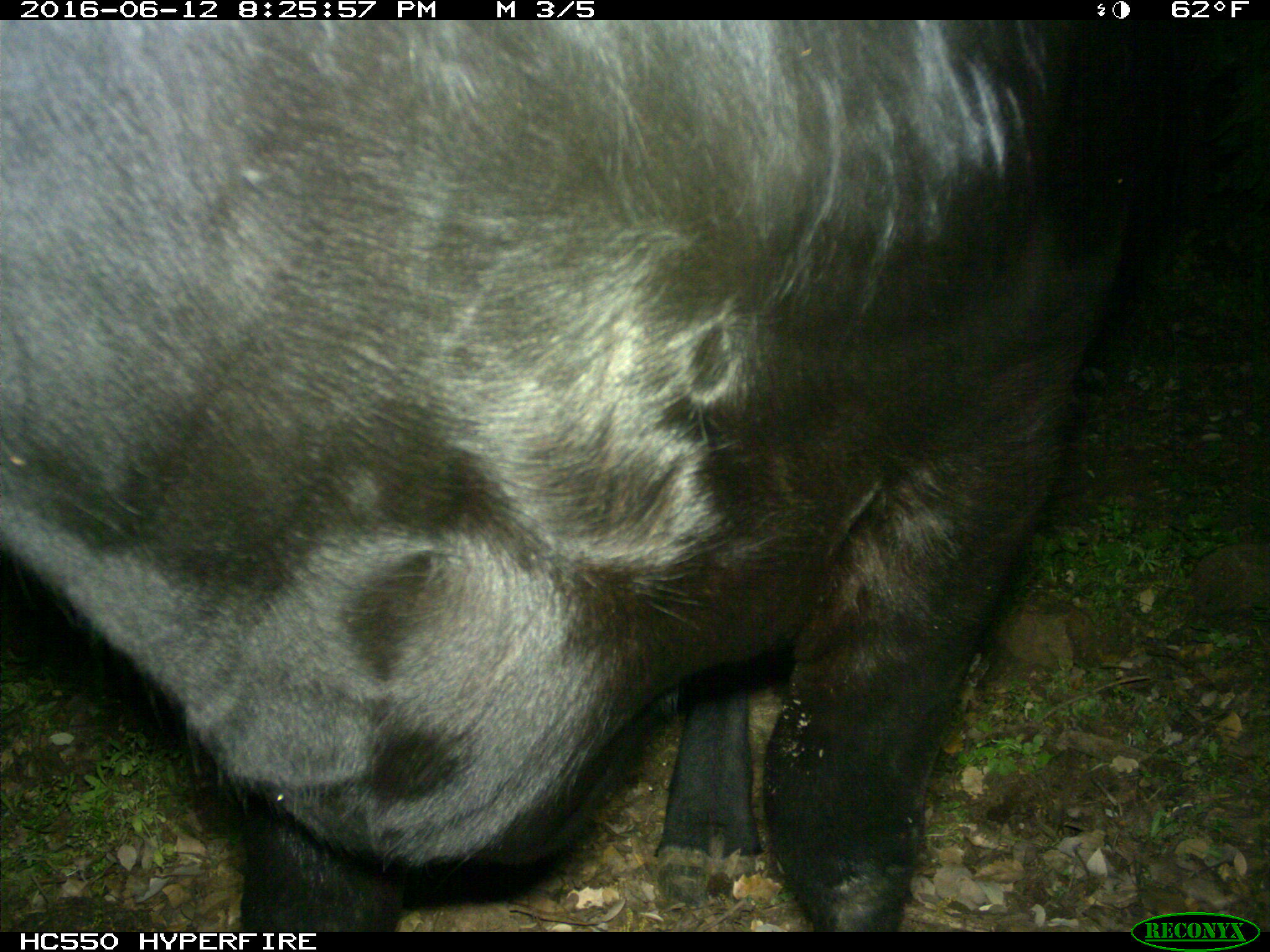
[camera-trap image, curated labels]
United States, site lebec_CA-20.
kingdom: Animalia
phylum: Chordata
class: Mammalia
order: Artiodactyla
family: Bovidae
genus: Bos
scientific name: Bos taurus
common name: domestic cow